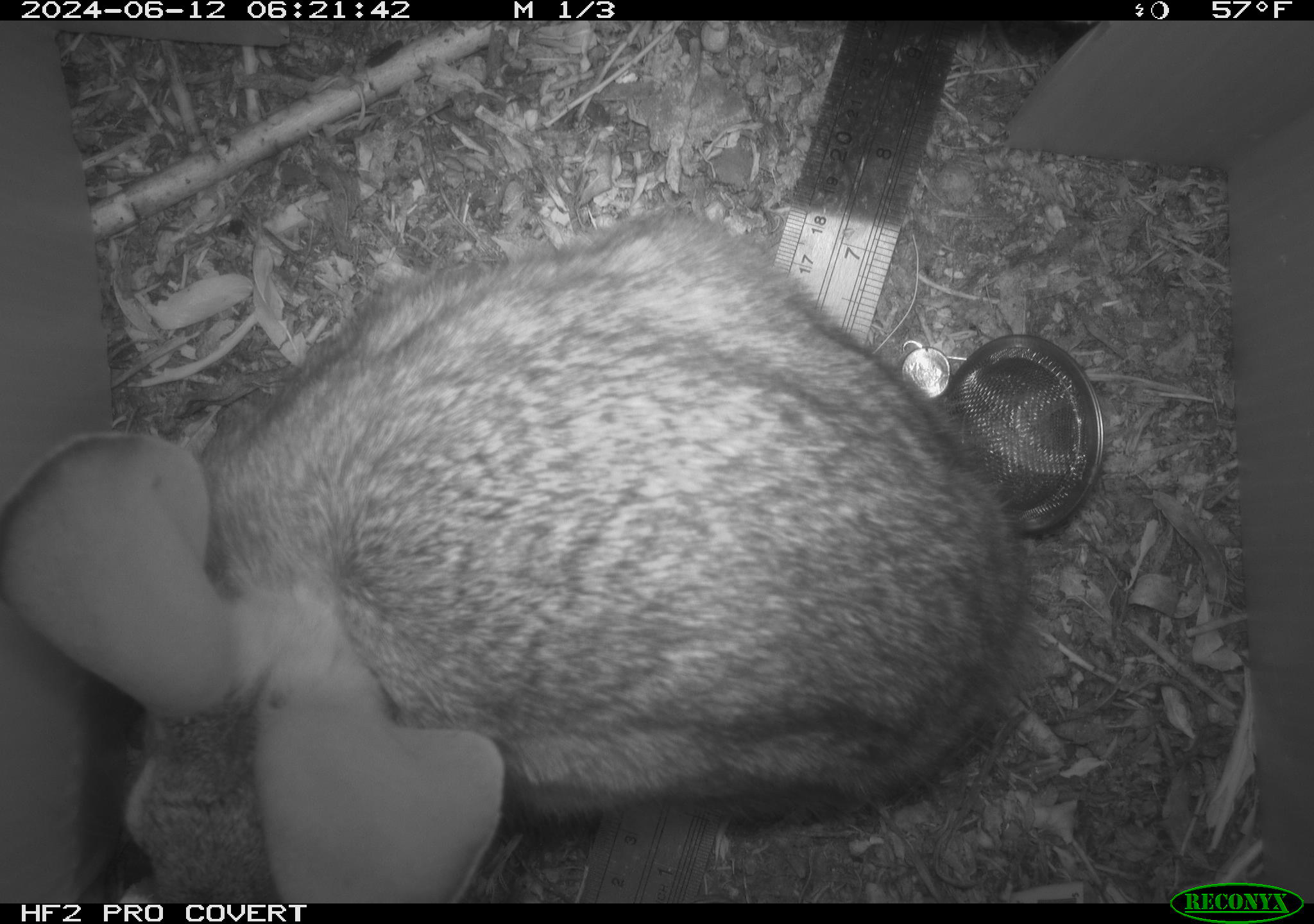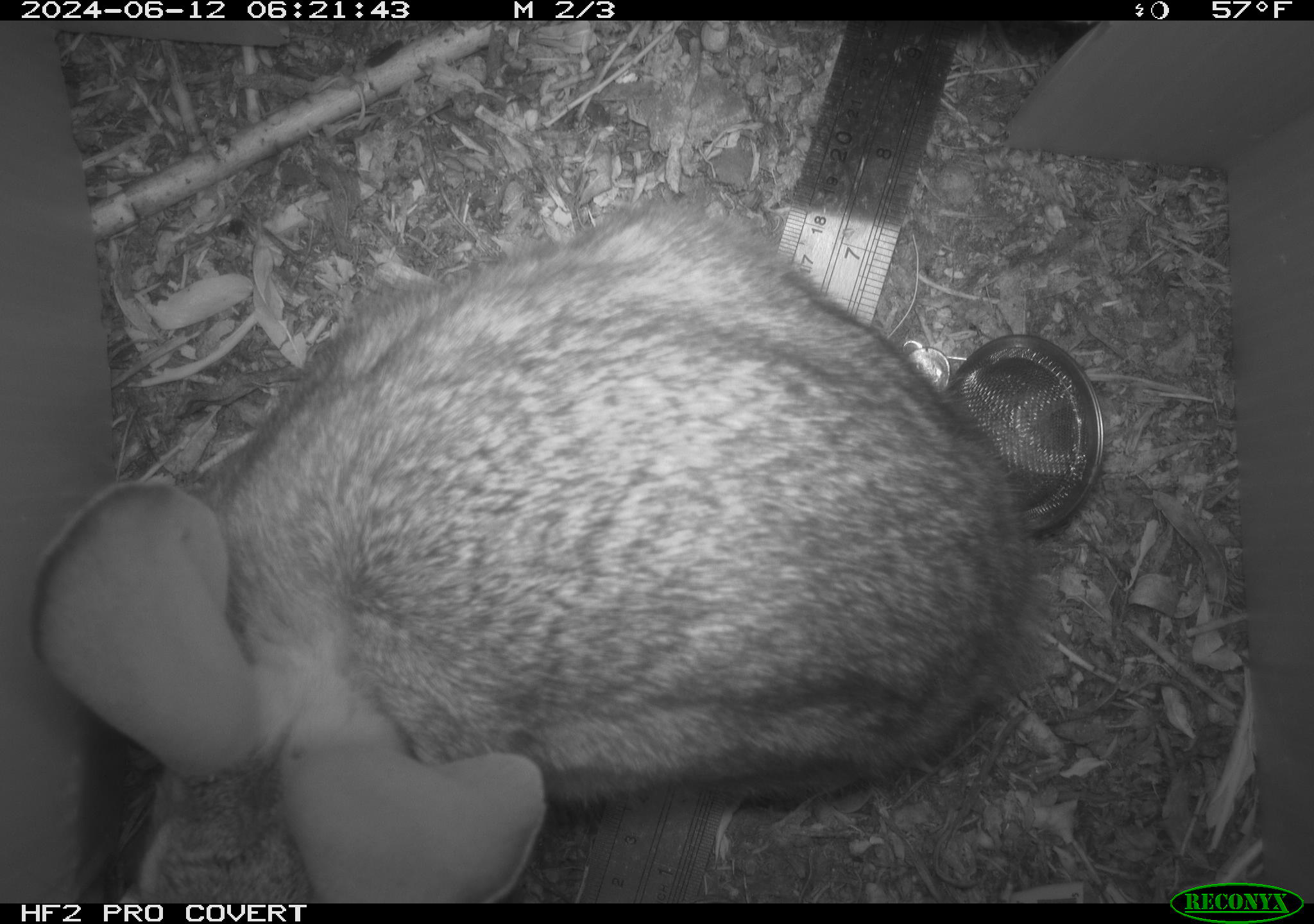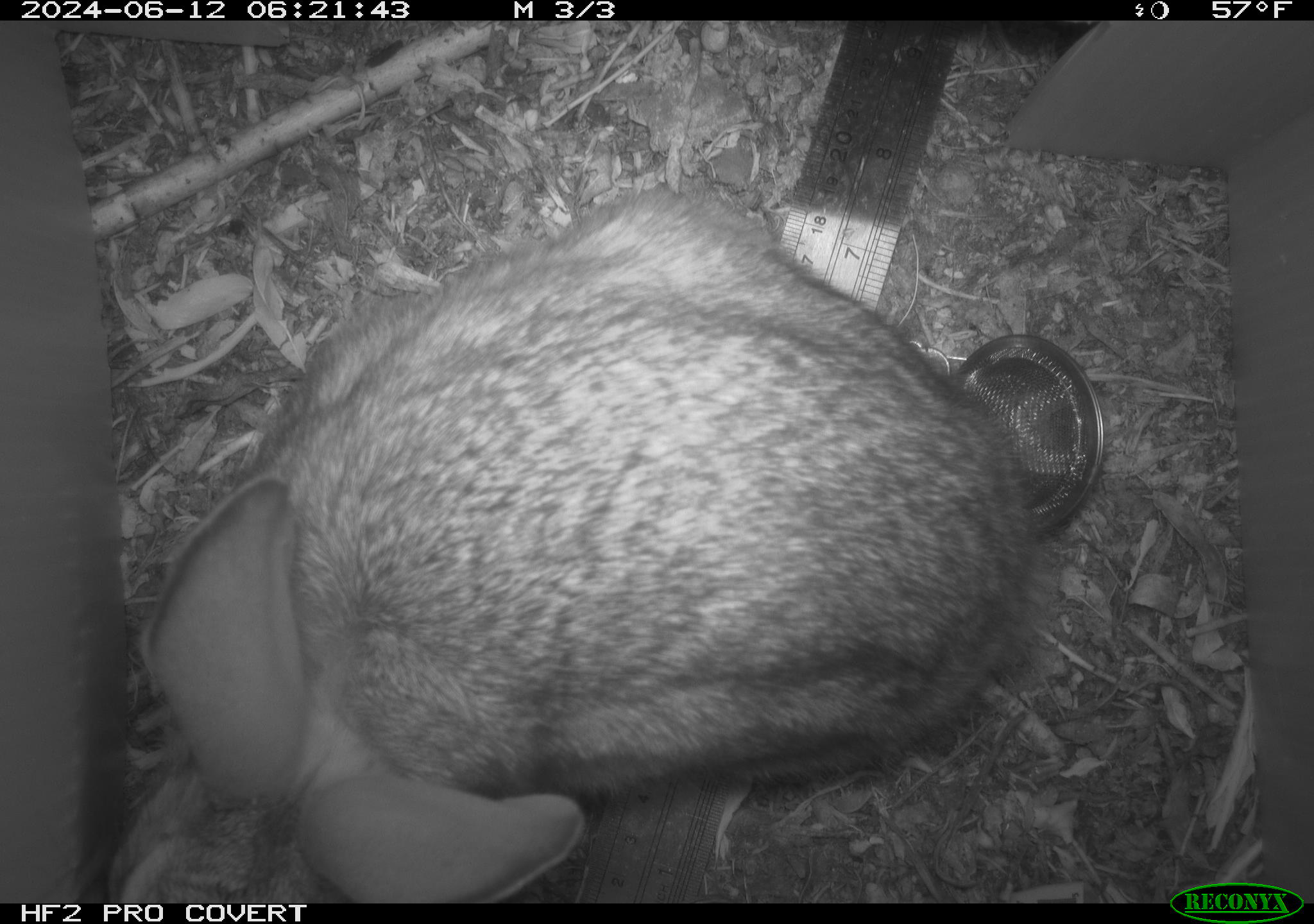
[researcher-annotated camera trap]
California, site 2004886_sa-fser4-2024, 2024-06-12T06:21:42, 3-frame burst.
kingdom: Animalia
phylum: Chordata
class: Mammalia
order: Lagomorpha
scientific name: Lagomorpha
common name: hares, rabbits, and pikas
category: lagomorpha order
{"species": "lagomorpha order (hares, rabbits, and pikas) (Lagomorpha)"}